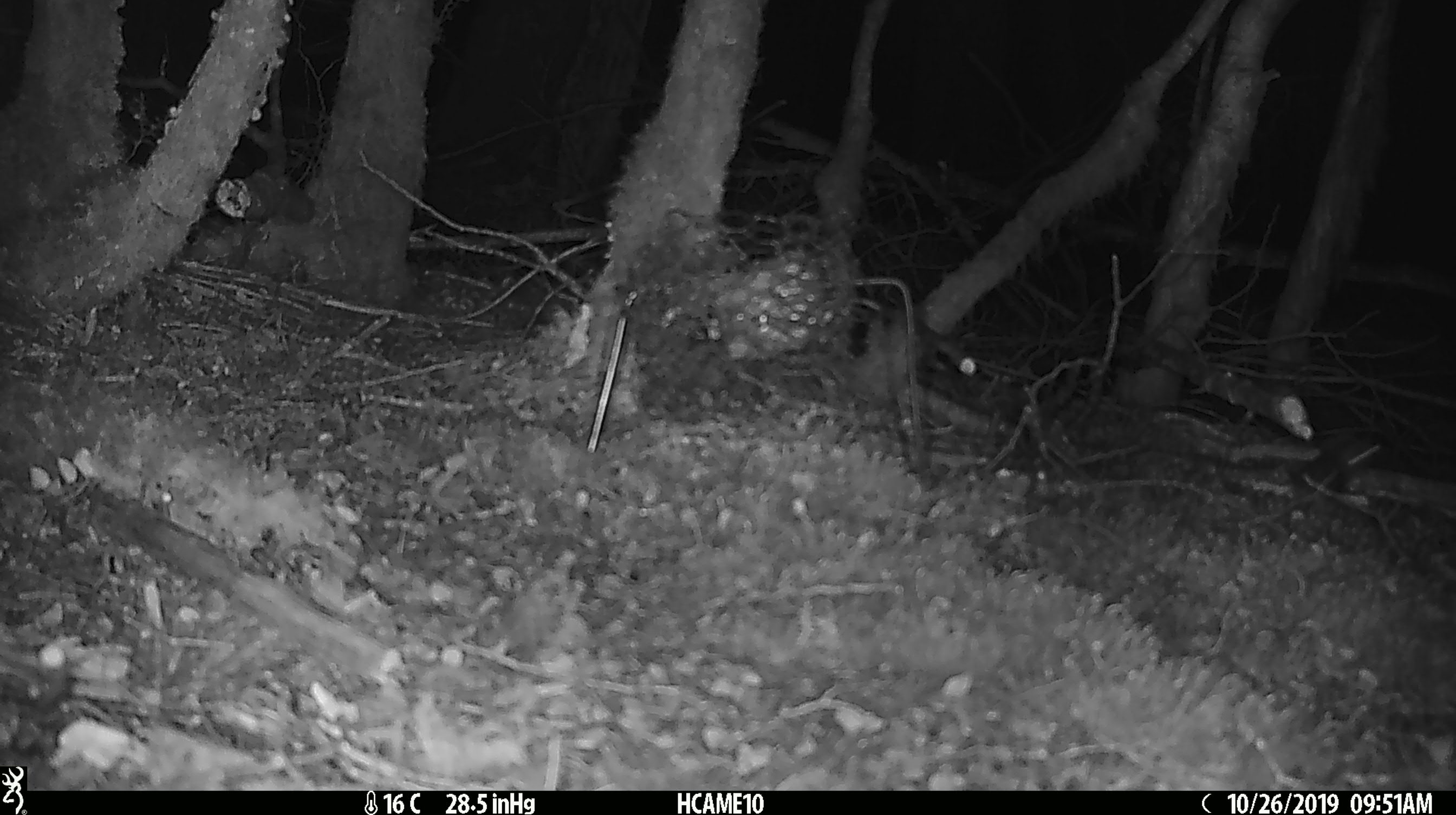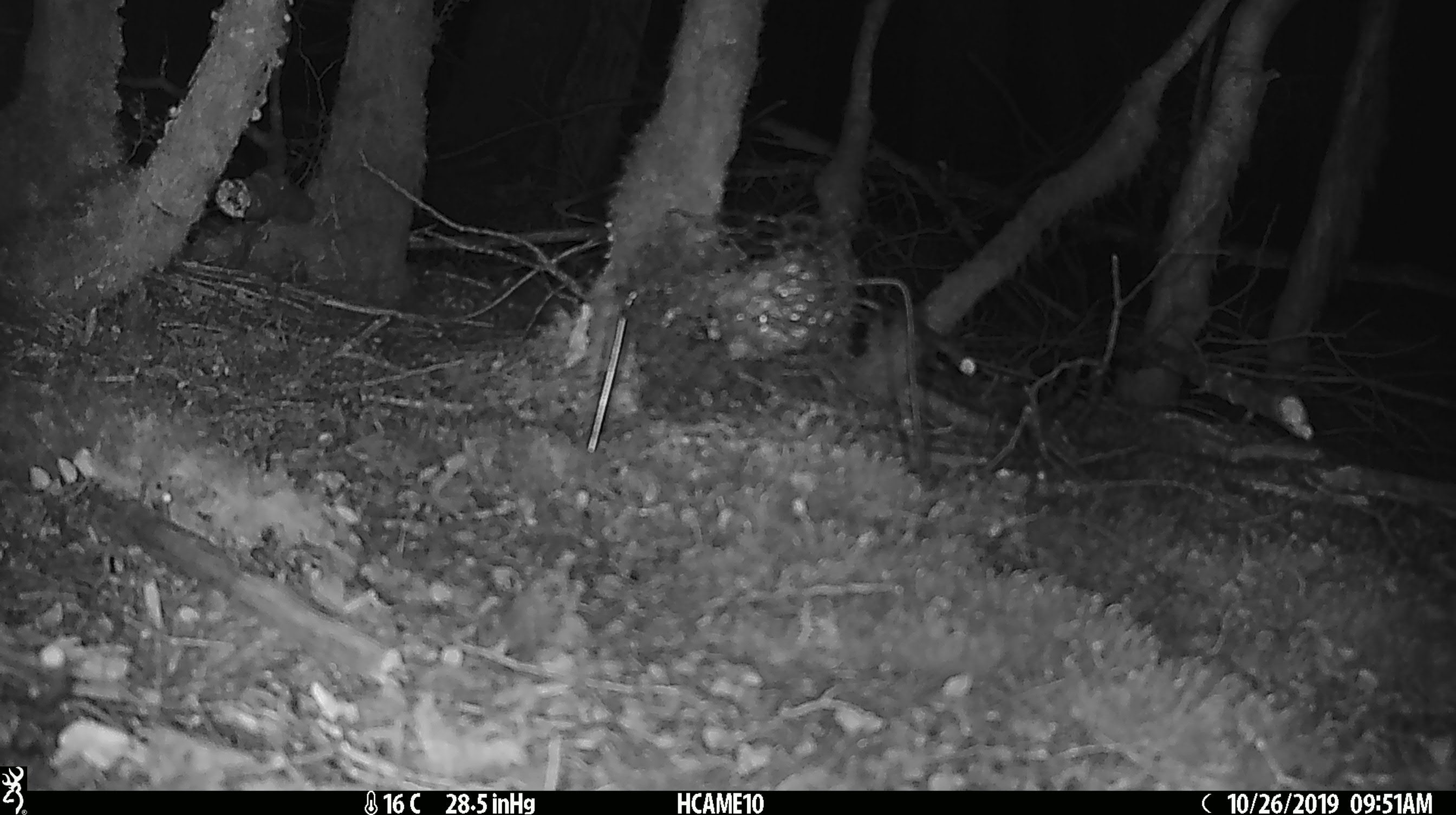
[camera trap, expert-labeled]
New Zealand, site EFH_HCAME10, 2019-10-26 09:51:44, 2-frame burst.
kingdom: Animalia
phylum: Chordata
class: Mammalia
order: Rodentia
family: Muridae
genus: Mus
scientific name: Mus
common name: mouse